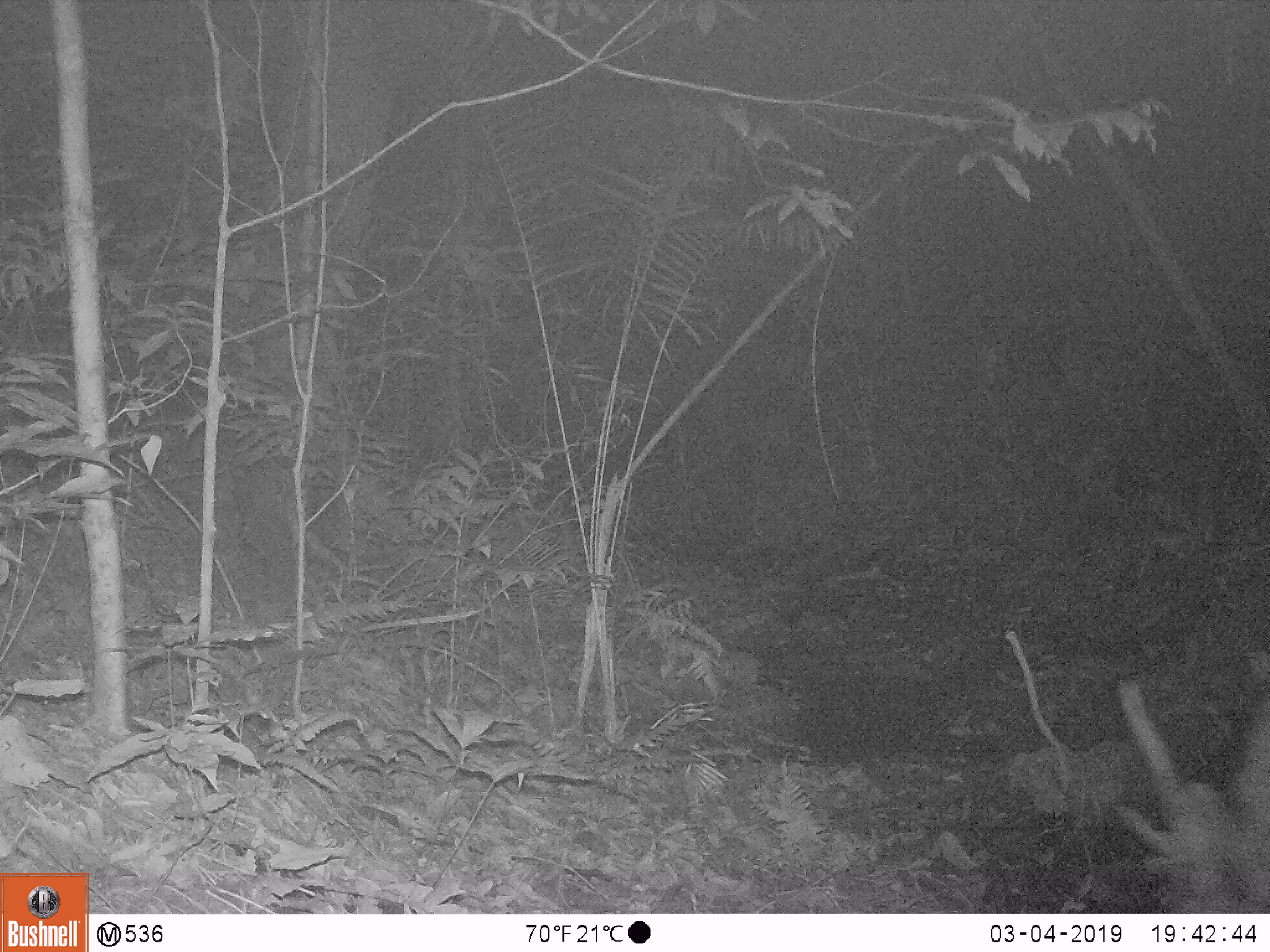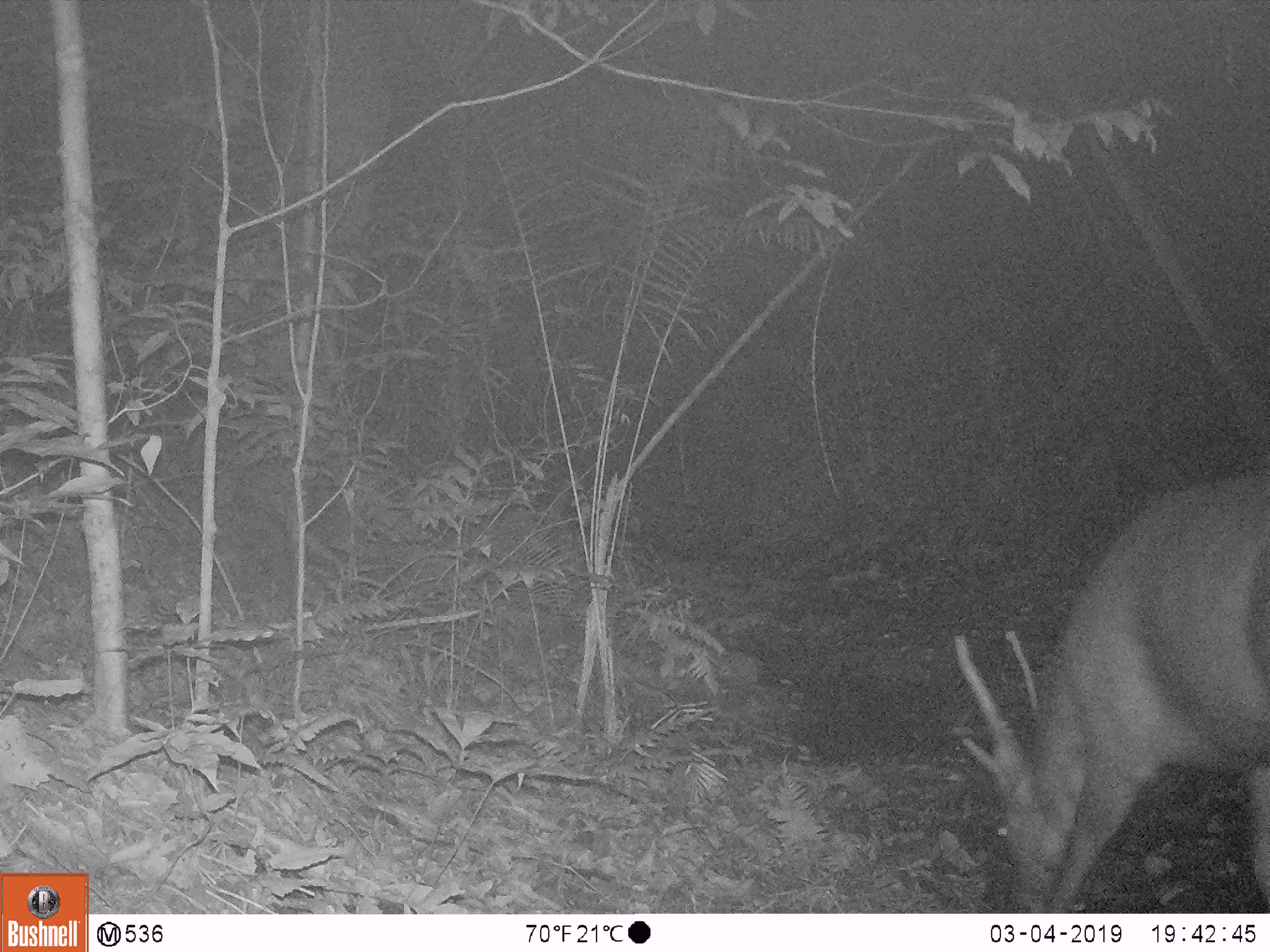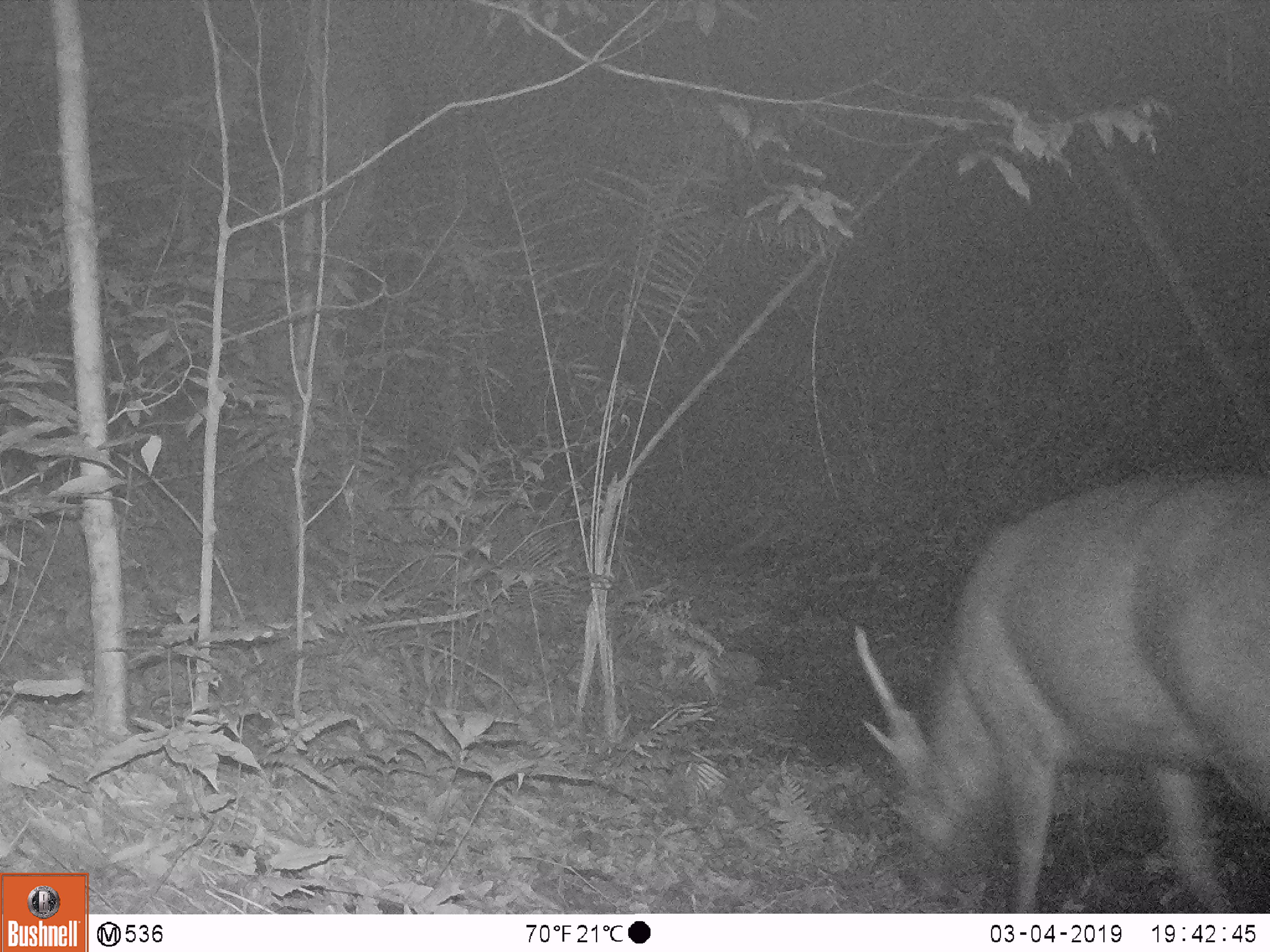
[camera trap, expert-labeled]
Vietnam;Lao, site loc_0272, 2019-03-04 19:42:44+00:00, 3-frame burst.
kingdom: Animalia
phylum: Chordata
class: Mammalia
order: Artiodactyla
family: Cervidae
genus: Rusa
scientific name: Rusa unicolor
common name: sambar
Sambar (Rusa unicolor). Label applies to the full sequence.